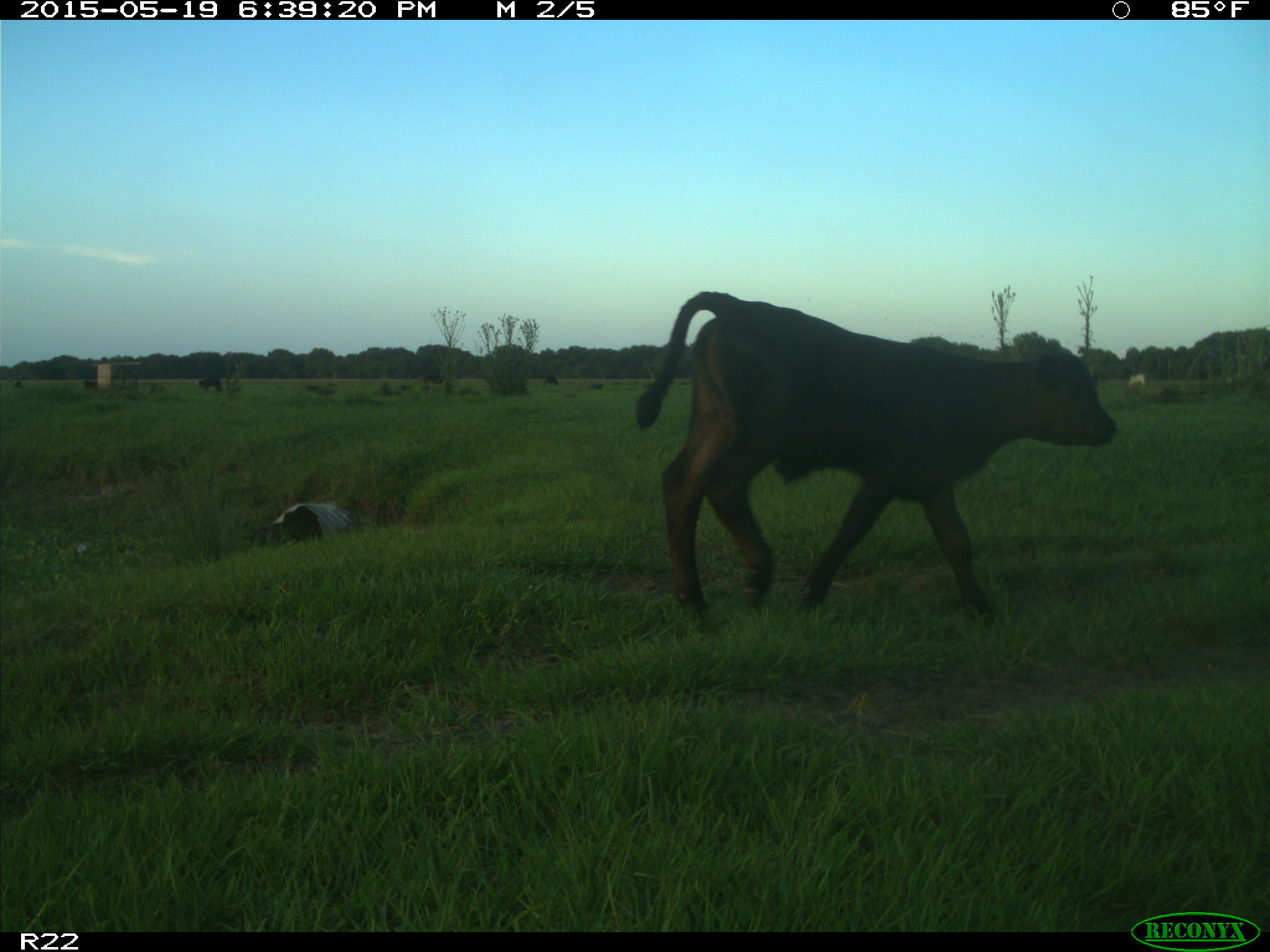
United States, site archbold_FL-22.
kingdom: Animalia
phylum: Chordata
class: Mammalia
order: Artiodactyla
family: Bovidae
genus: Bos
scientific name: Bos taurus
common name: domestic cow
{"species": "Bos taurus (domestic cow)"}